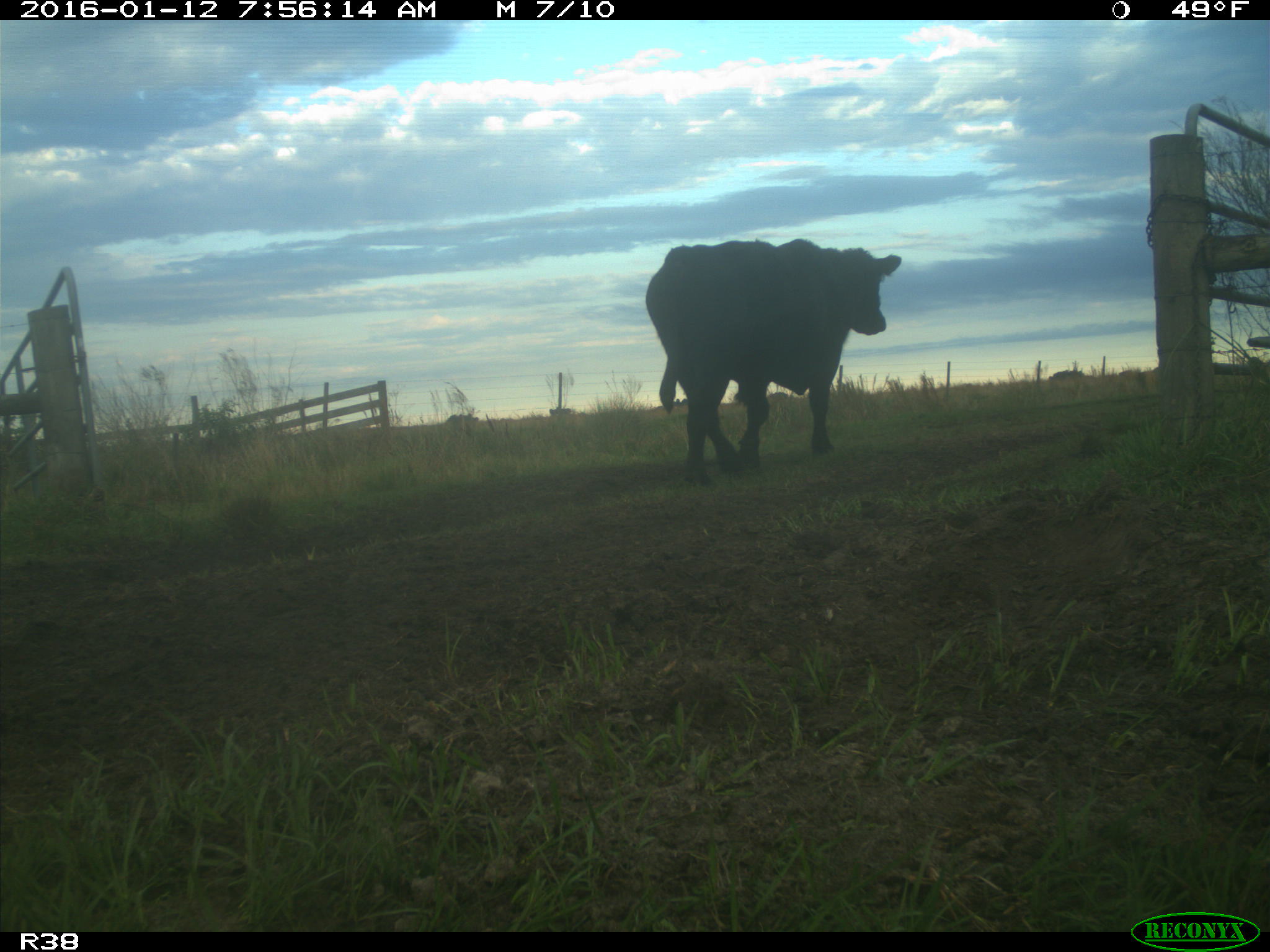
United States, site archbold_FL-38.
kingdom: Animalia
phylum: Chordata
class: Mammalia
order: Artiodactyla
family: Bovidae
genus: Bos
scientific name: Bos taurus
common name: domestic cow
Bos taurus (domestic cow).